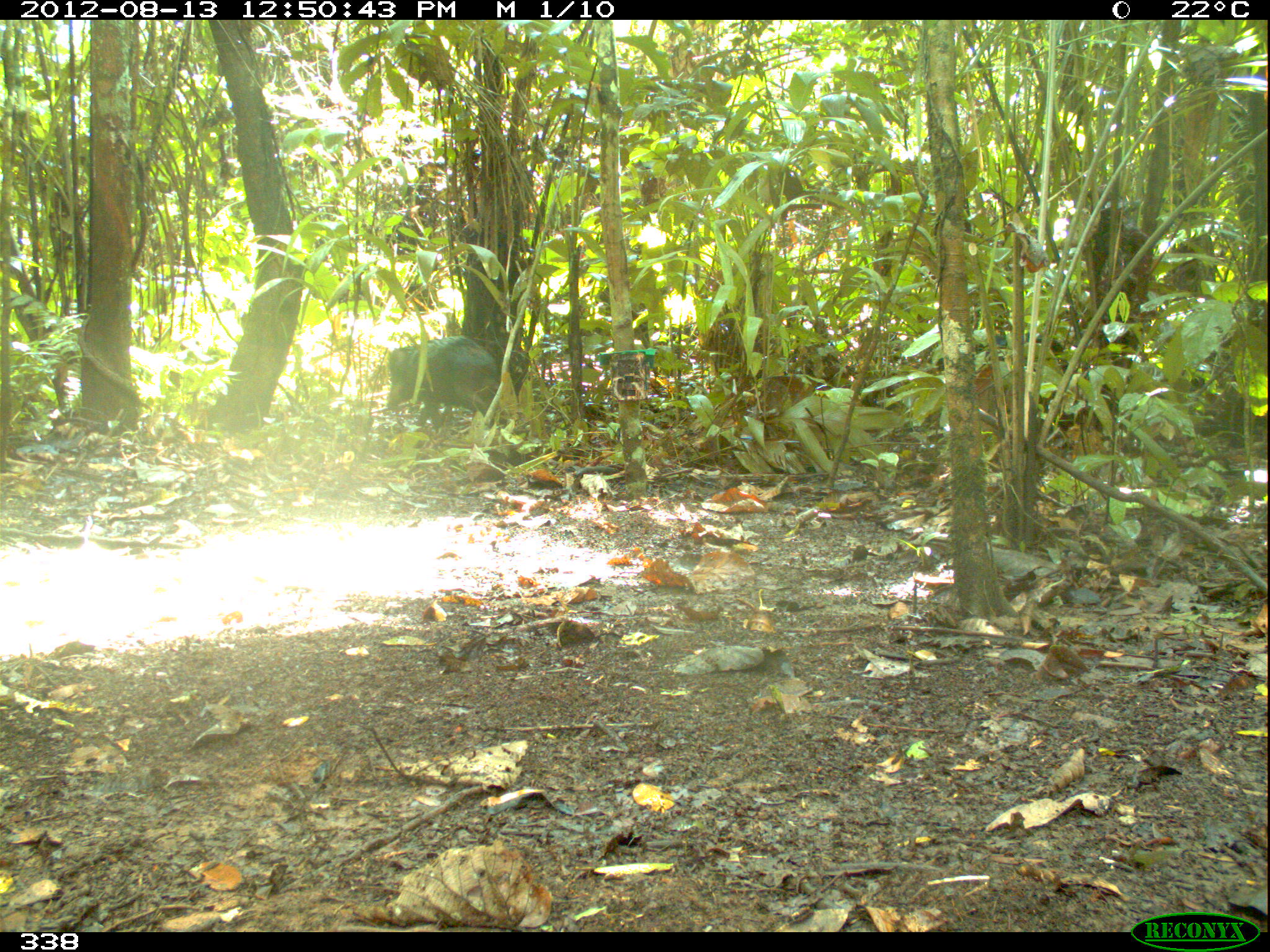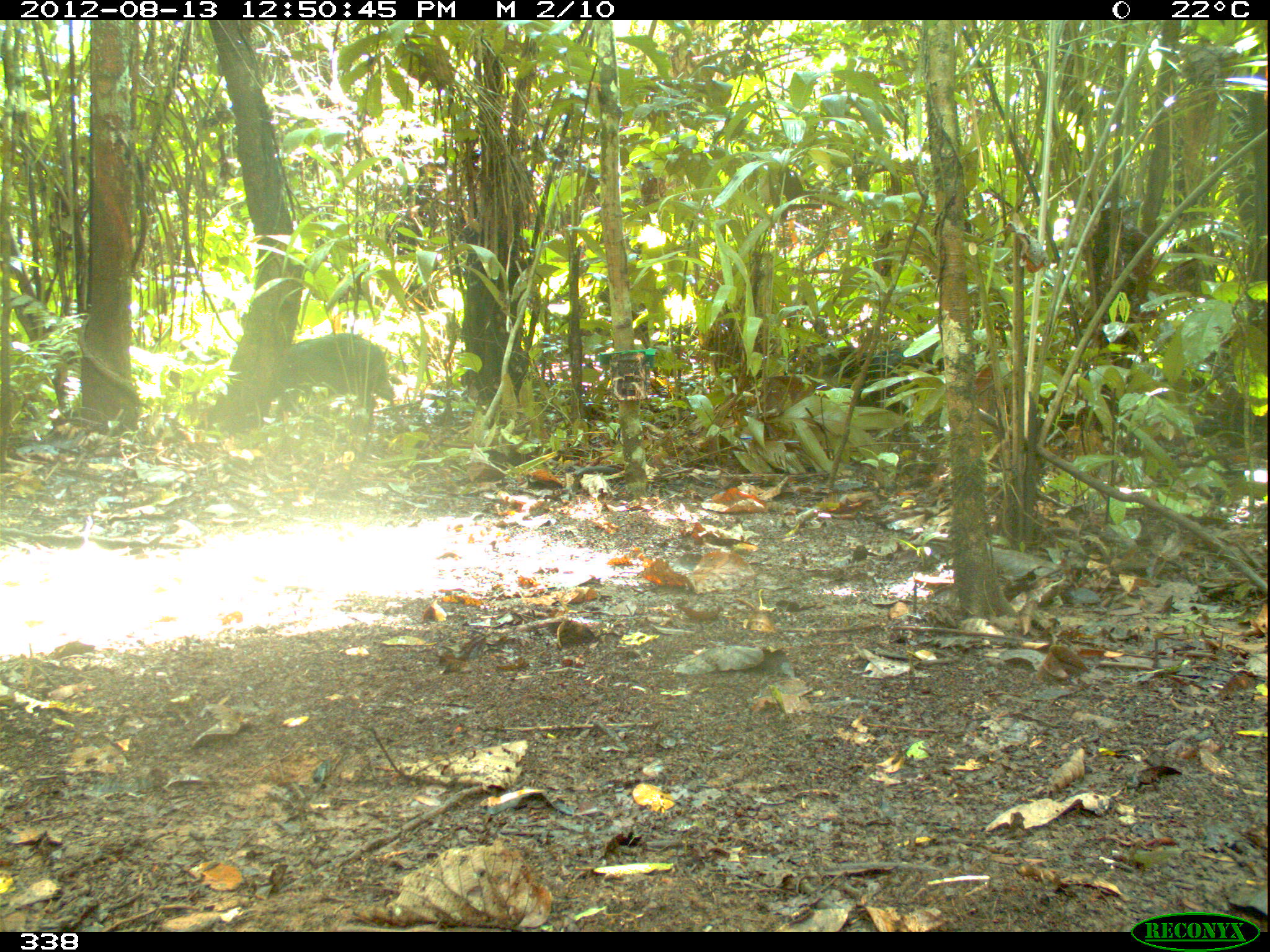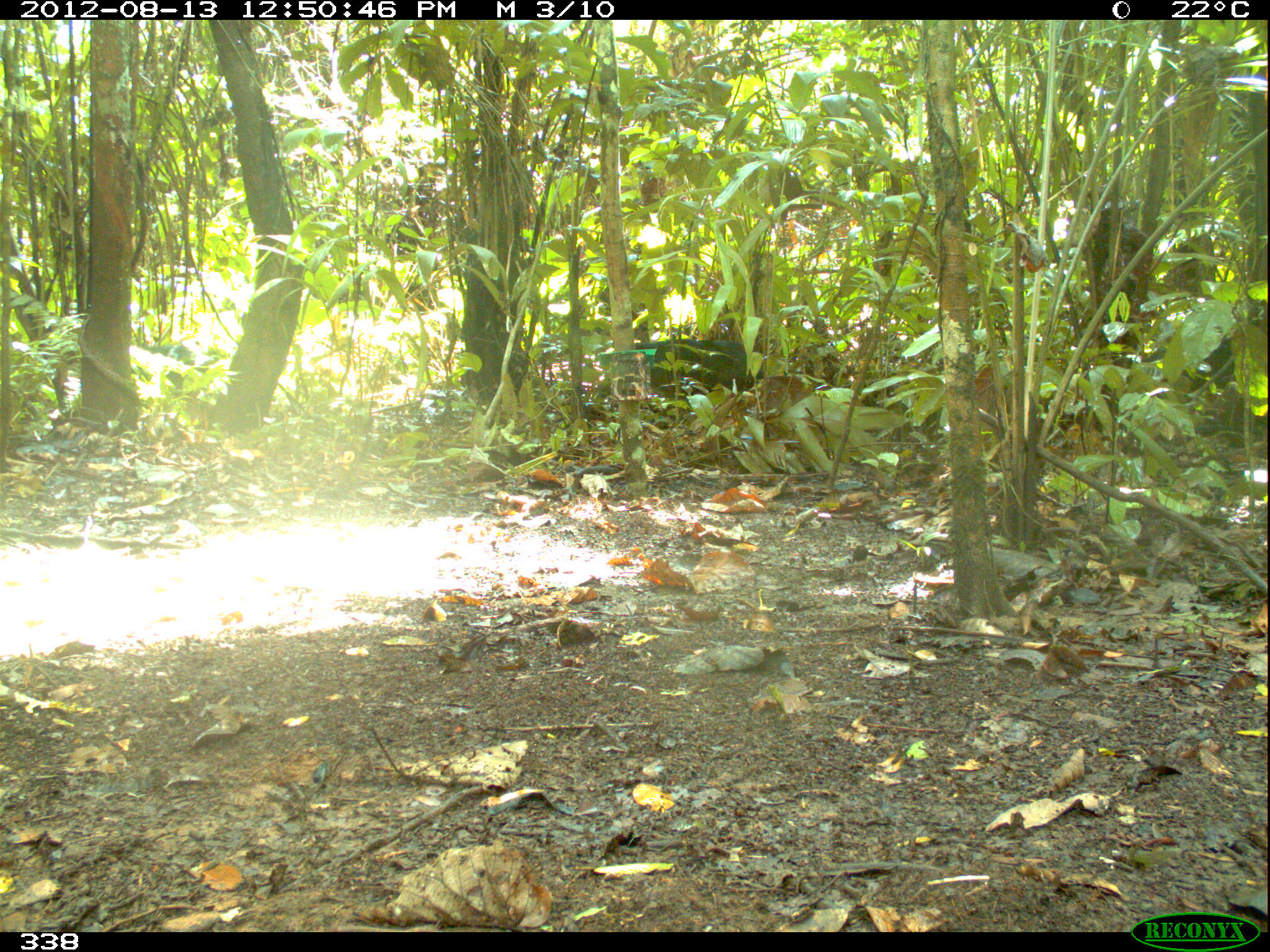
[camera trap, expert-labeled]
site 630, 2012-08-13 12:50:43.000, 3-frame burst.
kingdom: Animalia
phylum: Chordata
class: Mammalia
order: Artiodactyla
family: Tayassuidae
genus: Tayassu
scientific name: Tayassu pecari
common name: white-lipped peccary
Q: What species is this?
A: Tayassu pecari (white-lipped peccary).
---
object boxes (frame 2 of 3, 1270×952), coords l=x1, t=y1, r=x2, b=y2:
tayassu pecari: l=821, t=341, r=945, b=441; l=279, t=331, r=395, b=411